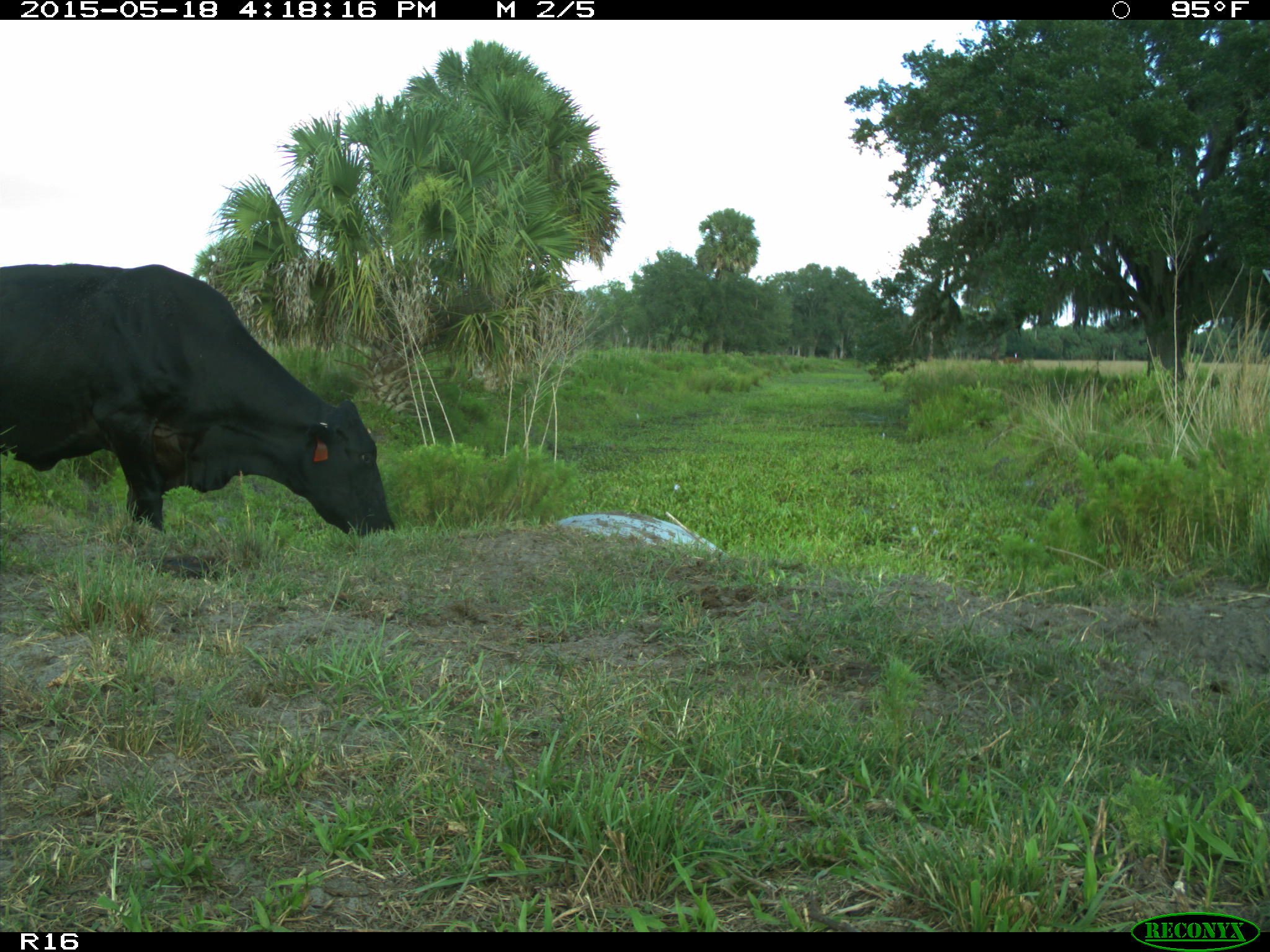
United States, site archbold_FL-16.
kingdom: Animalia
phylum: Chordata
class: Mammalia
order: Artiodactyla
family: Bovidae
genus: Bos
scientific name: Bos taurus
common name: domestic cow